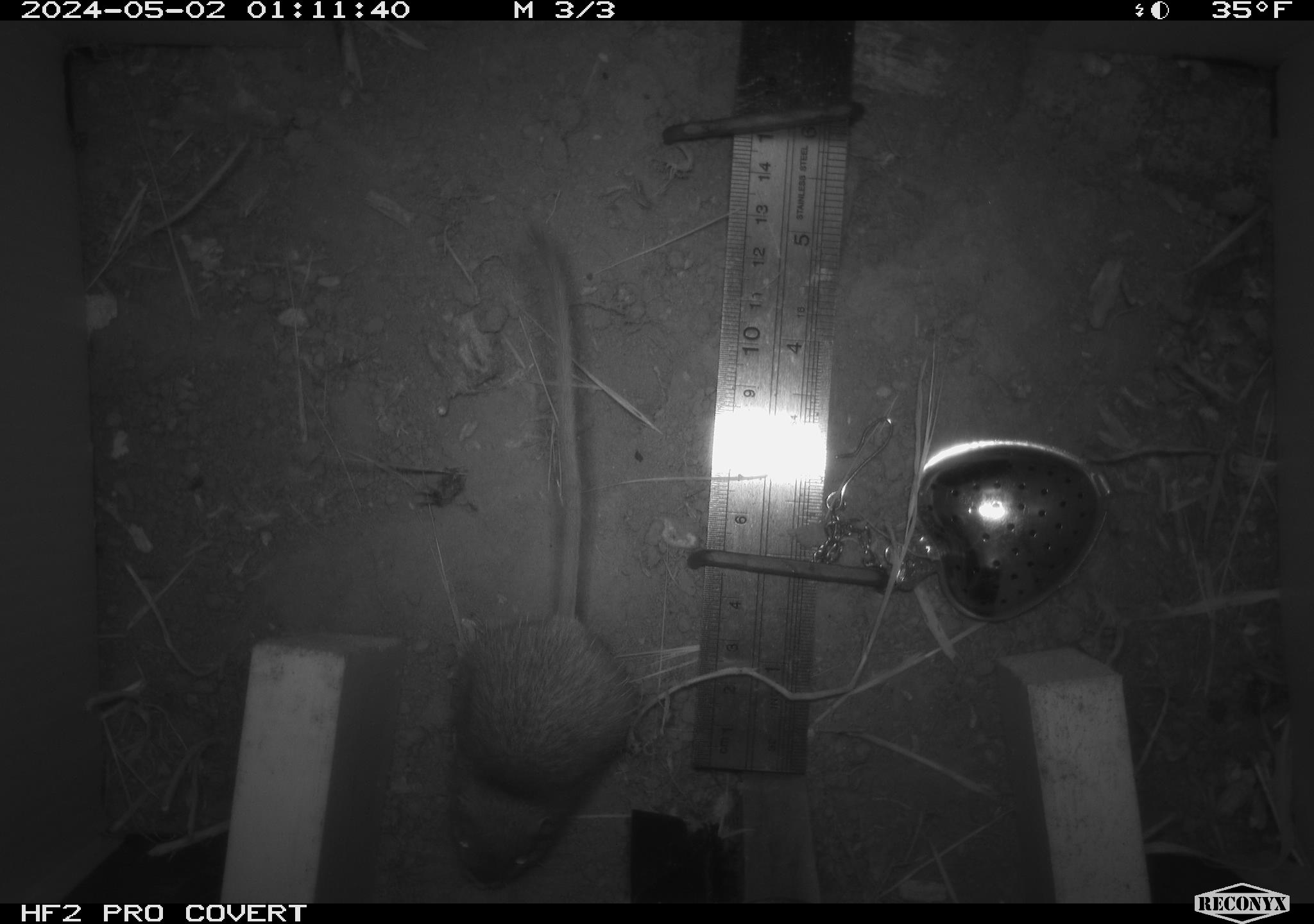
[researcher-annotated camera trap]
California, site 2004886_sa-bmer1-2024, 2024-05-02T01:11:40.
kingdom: Animalia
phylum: Chordata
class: Mammalia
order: Rodentia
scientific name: Rodentia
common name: mouse species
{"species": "mouse species (Rodentia)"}